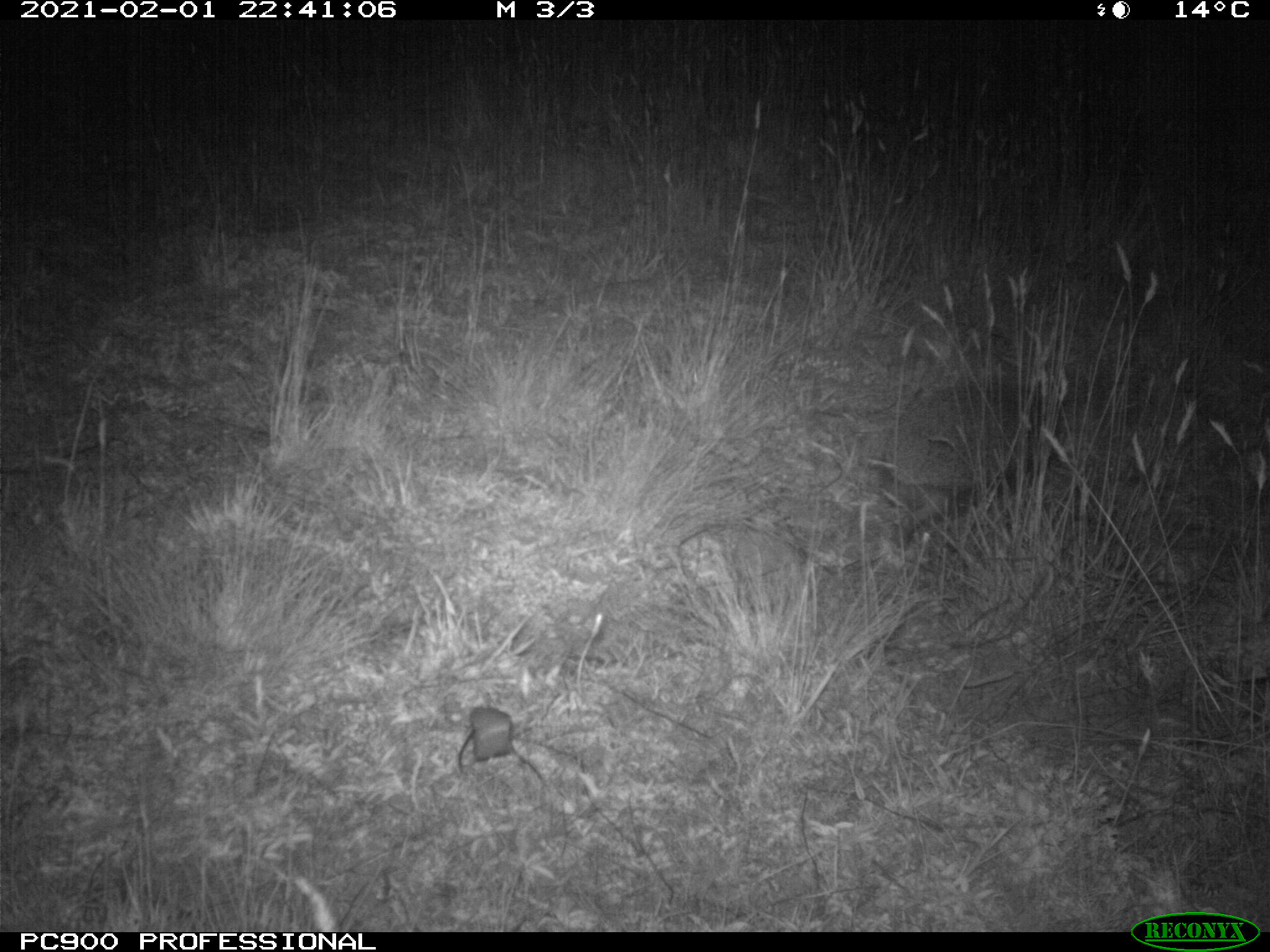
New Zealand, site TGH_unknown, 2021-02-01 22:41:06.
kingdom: Animalia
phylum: Chordata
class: Mammalia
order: Eulipotyphla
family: Erinaceidae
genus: Erinaceus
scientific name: Erinaceus europaeus europaeus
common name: european hedgehog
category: hedgehog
Hedgehog (european hedgehog) (Erinaceus europaeus europaeus).